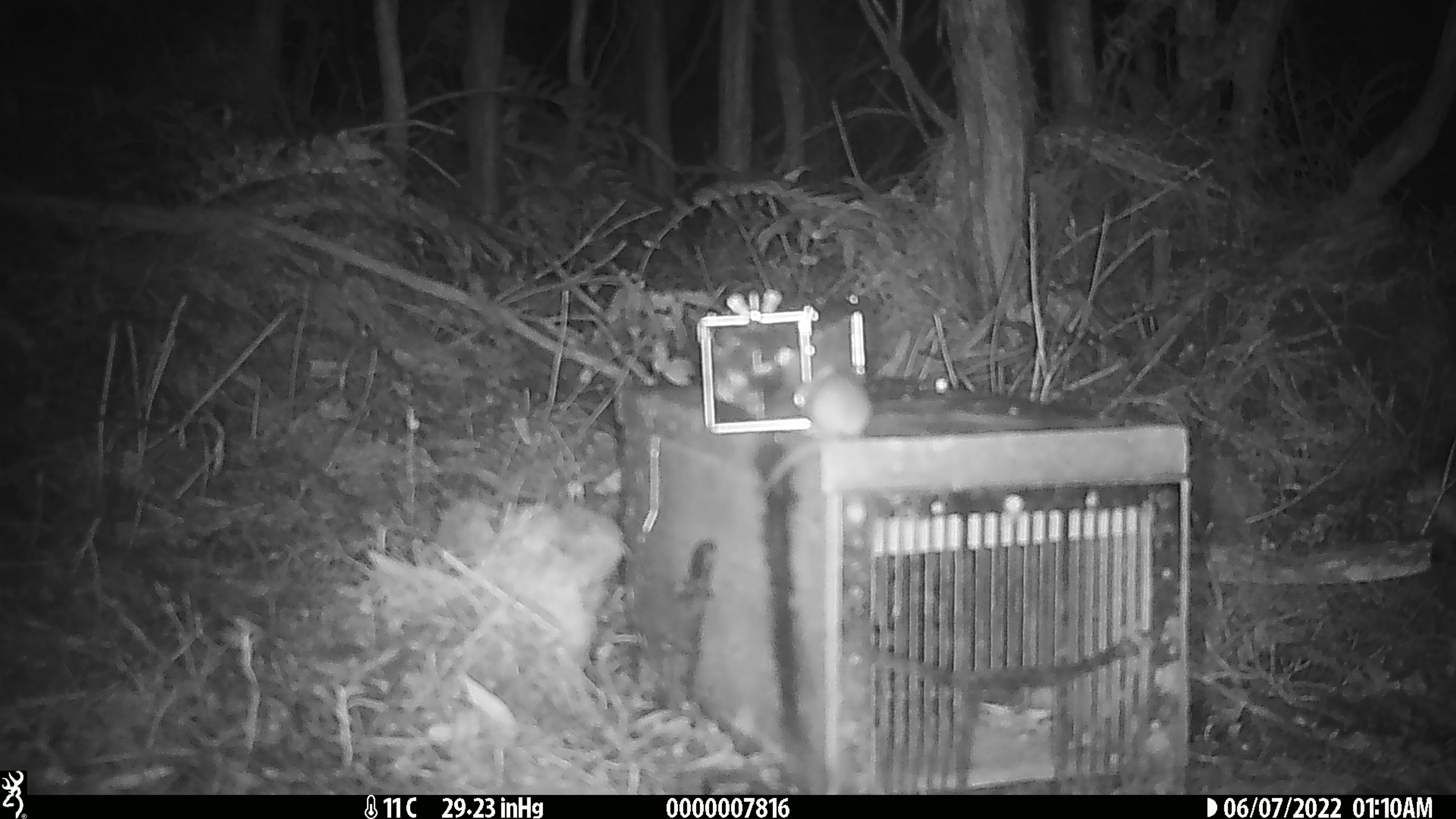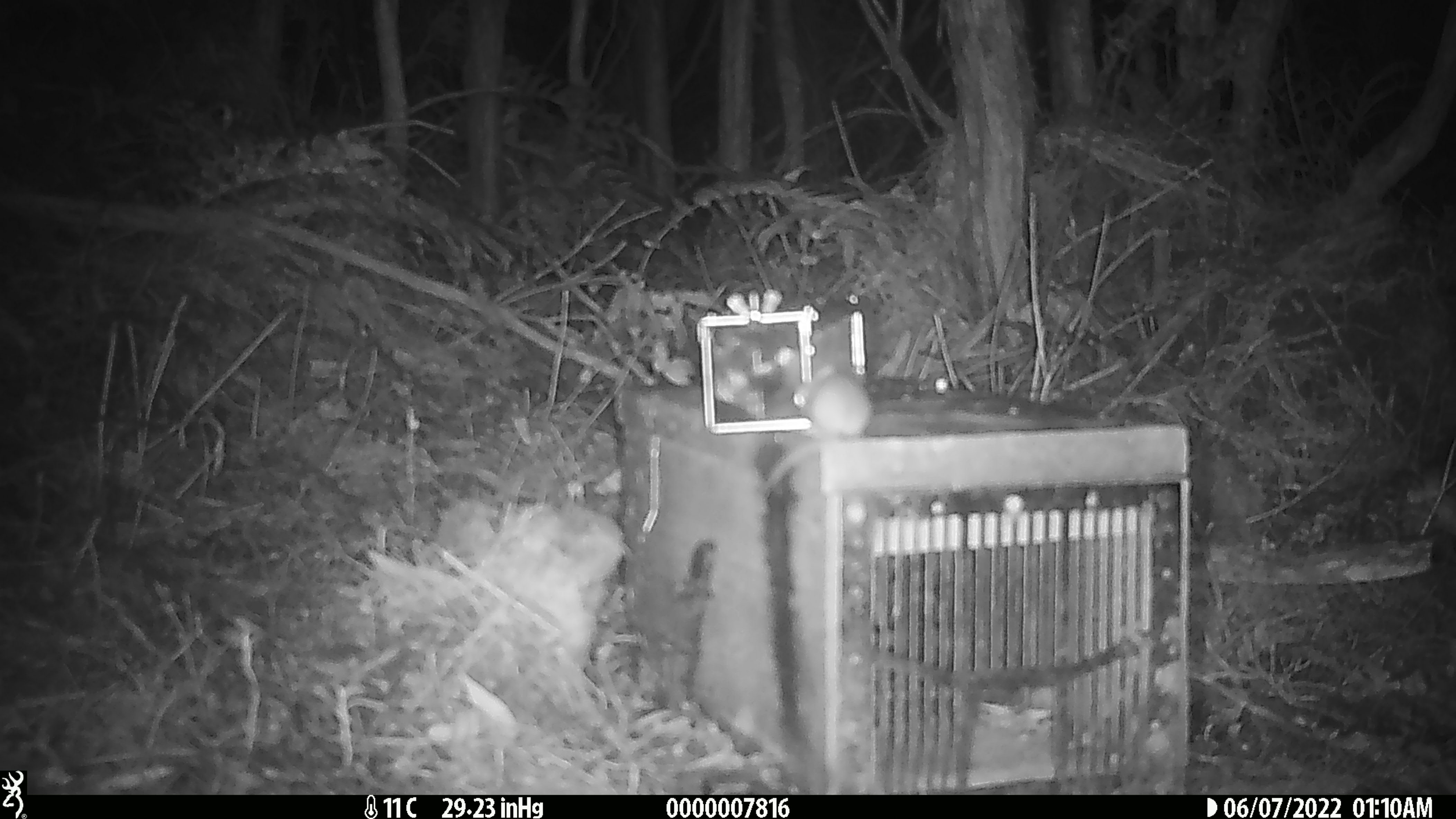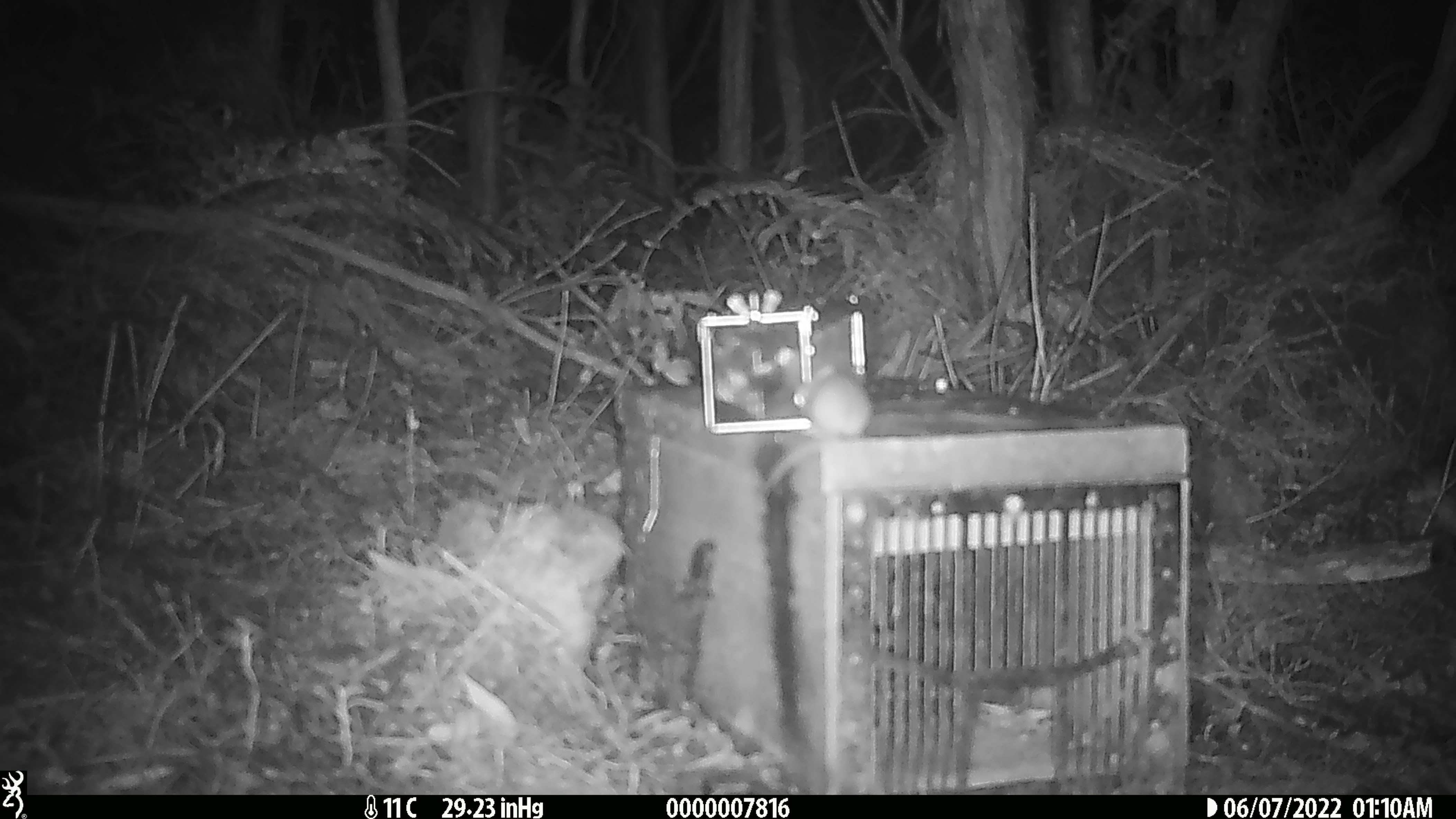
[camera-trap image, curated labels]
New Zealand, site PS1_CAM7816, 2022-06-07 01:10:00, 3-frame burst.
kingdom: Animalia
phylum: Chordata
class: Mammalia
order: Rodentia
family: Muridae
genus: Mus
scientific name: Mus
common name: mouse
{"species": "mouse (Mus)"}